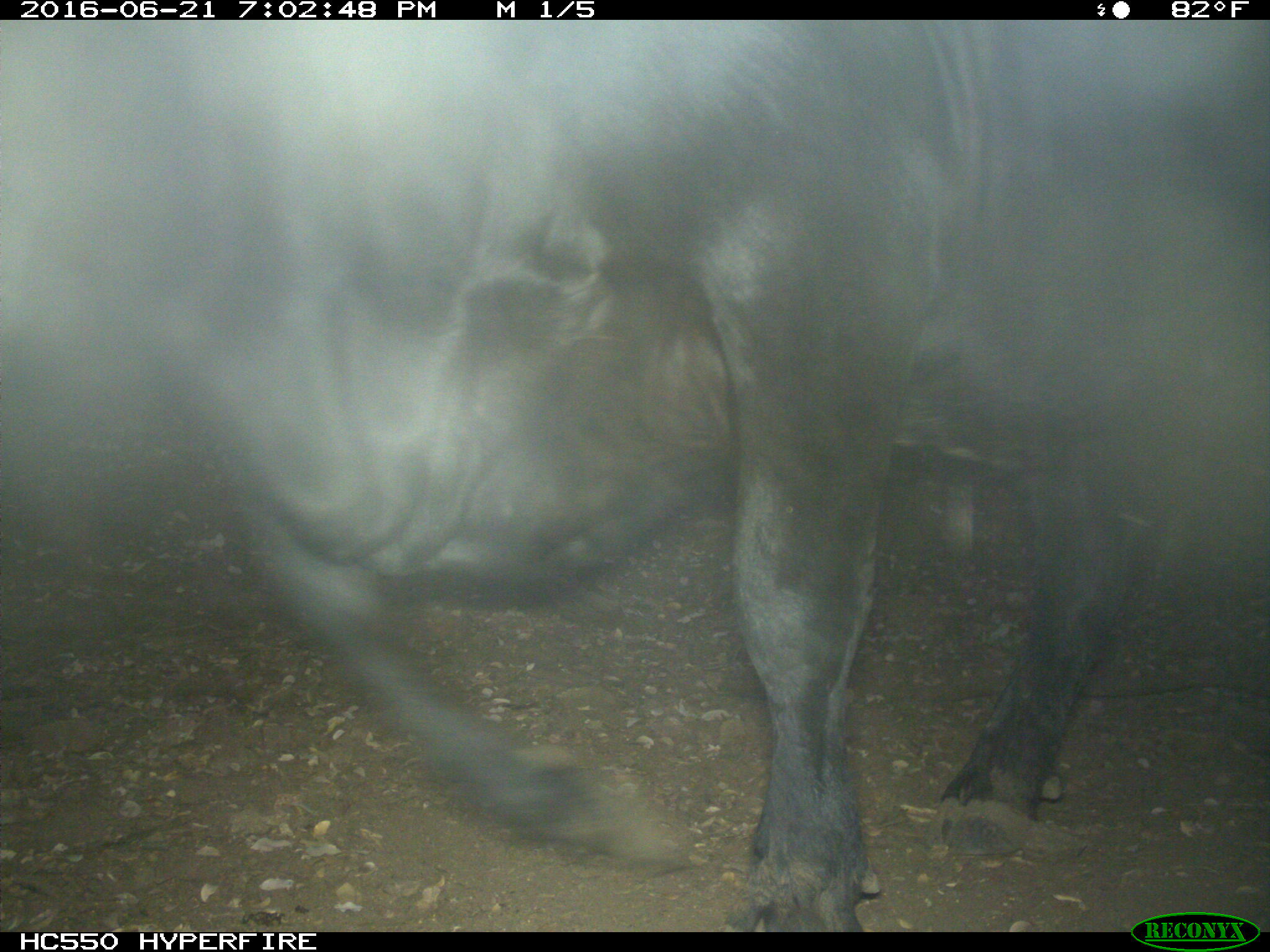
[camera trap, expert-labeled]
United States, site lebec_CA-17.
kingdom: Animalia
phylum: Chordata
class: Mammalia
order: Artiodactyla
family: Bovidae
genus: Bos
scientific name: Bos taurus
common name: domestic cow